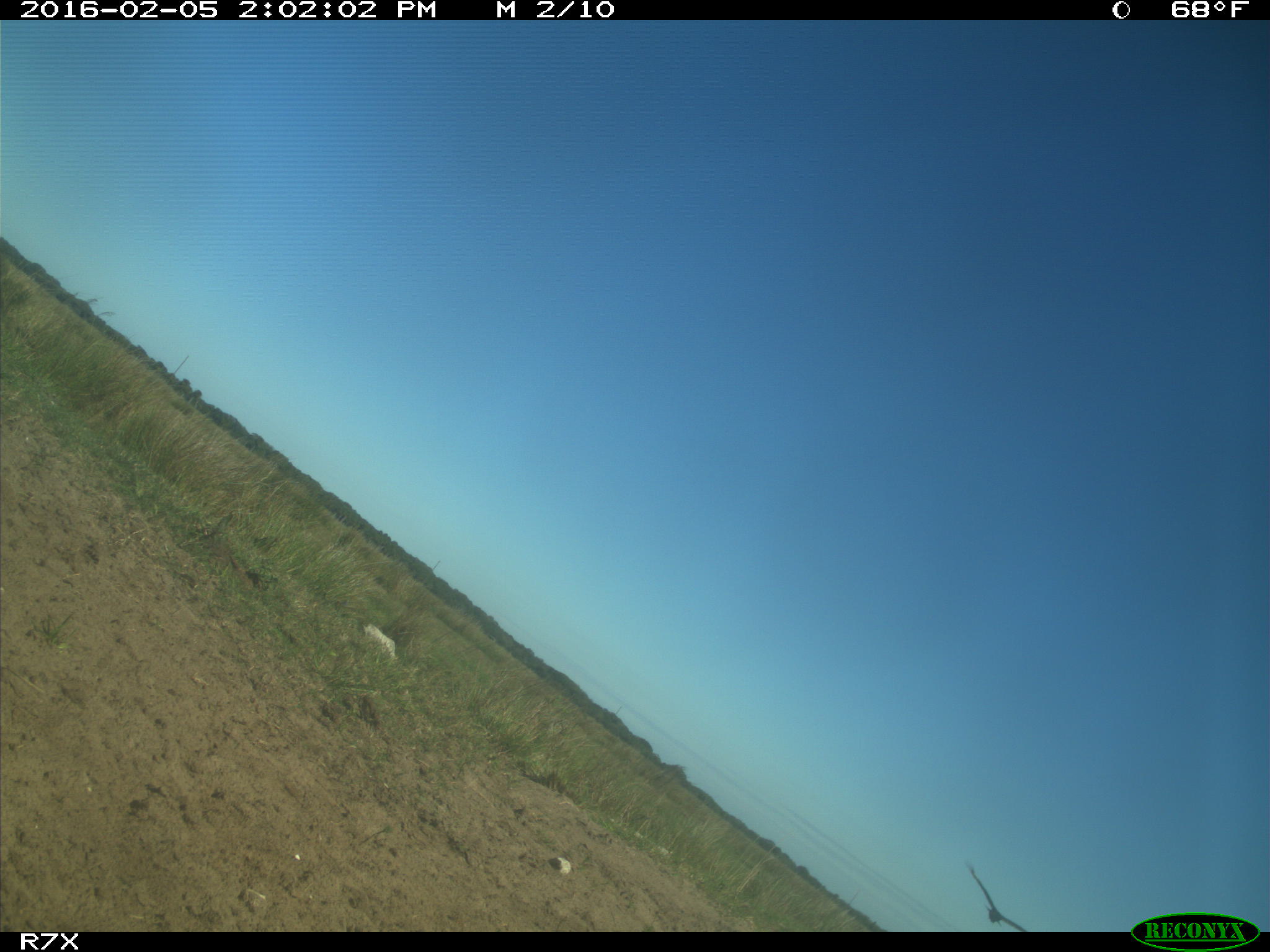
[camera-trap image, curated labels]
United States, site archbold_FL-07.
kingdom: Animalia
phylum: Chordata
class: Aves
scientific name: Aves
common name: birds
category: unidentified bird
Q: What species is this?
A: Unidentified bird (birds) (Aves).